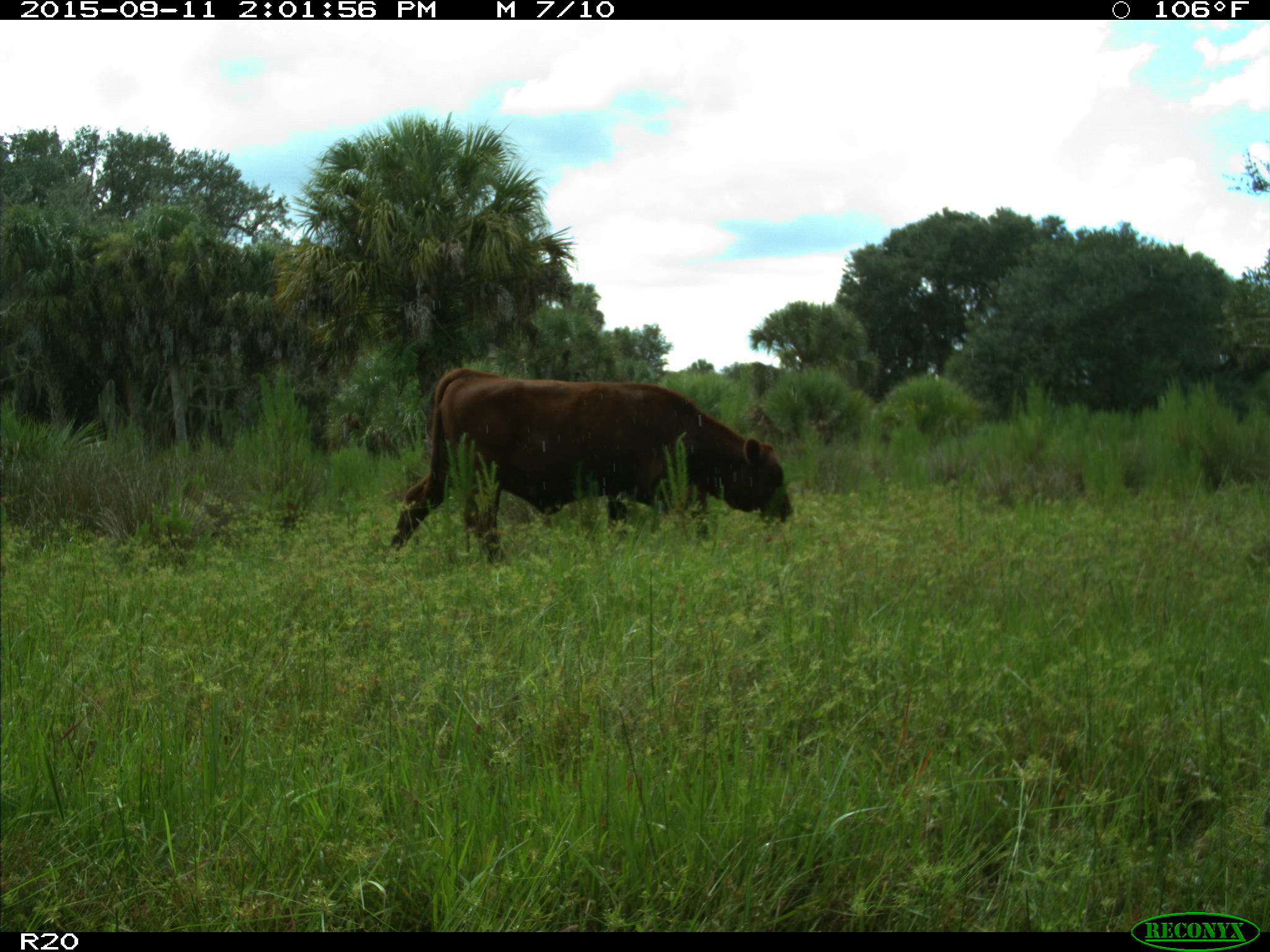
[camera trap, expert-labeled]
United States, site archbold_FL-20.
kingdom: Animalia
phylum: Chordata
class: Mammalia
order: Artiodactyla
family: Bovidae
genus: Bos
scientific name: Bos taurus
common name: domestic cow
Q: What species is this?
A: Bos taurus (domestic cow).